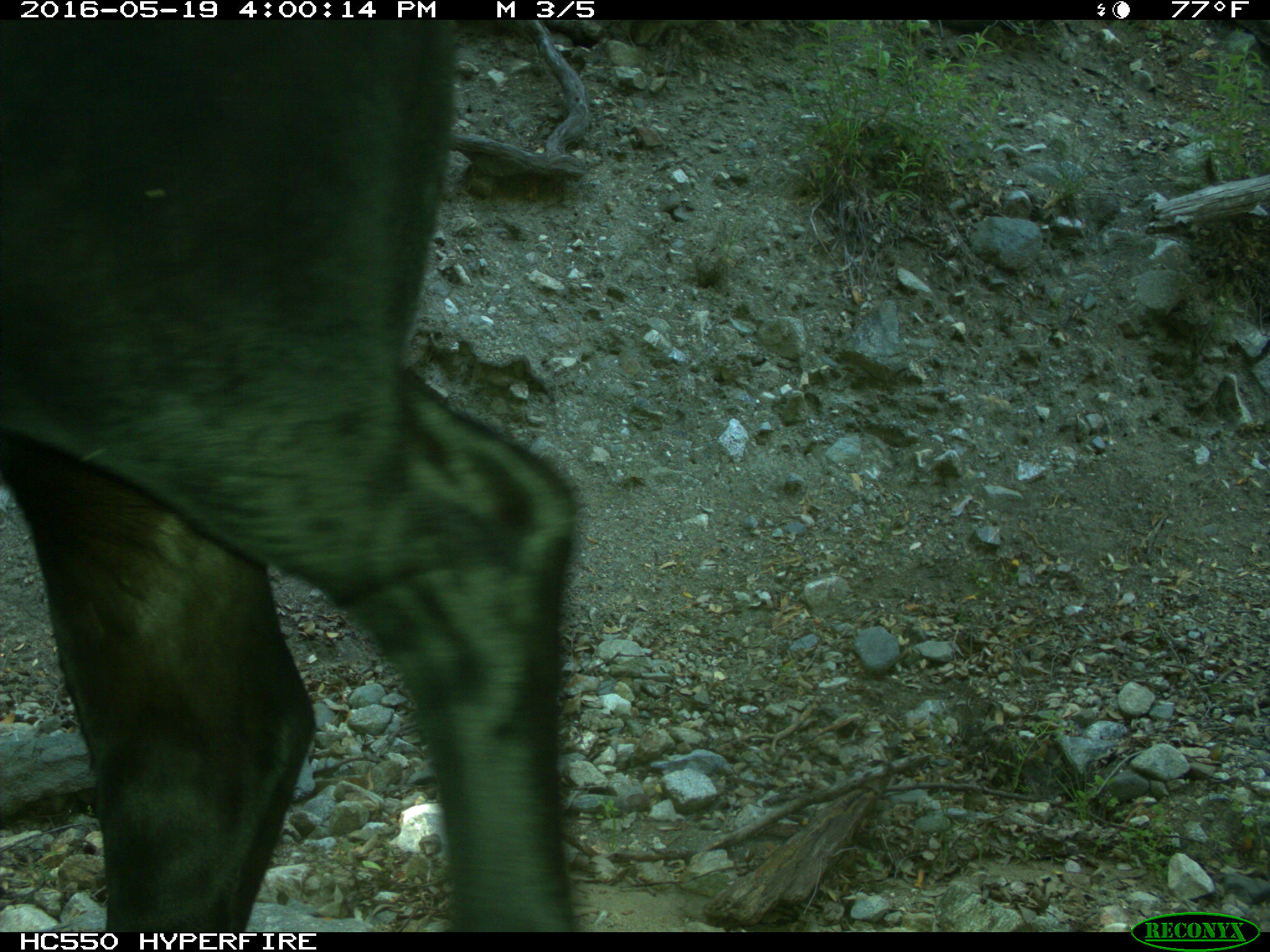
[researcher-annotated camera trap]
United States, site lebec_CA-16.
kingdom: Animalia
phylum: Chordata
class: Mammalia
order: Artiodactyla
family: Bovidae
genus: Bos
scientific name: Bos taurus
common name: domestic cow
Bos taurus (domestic cow).